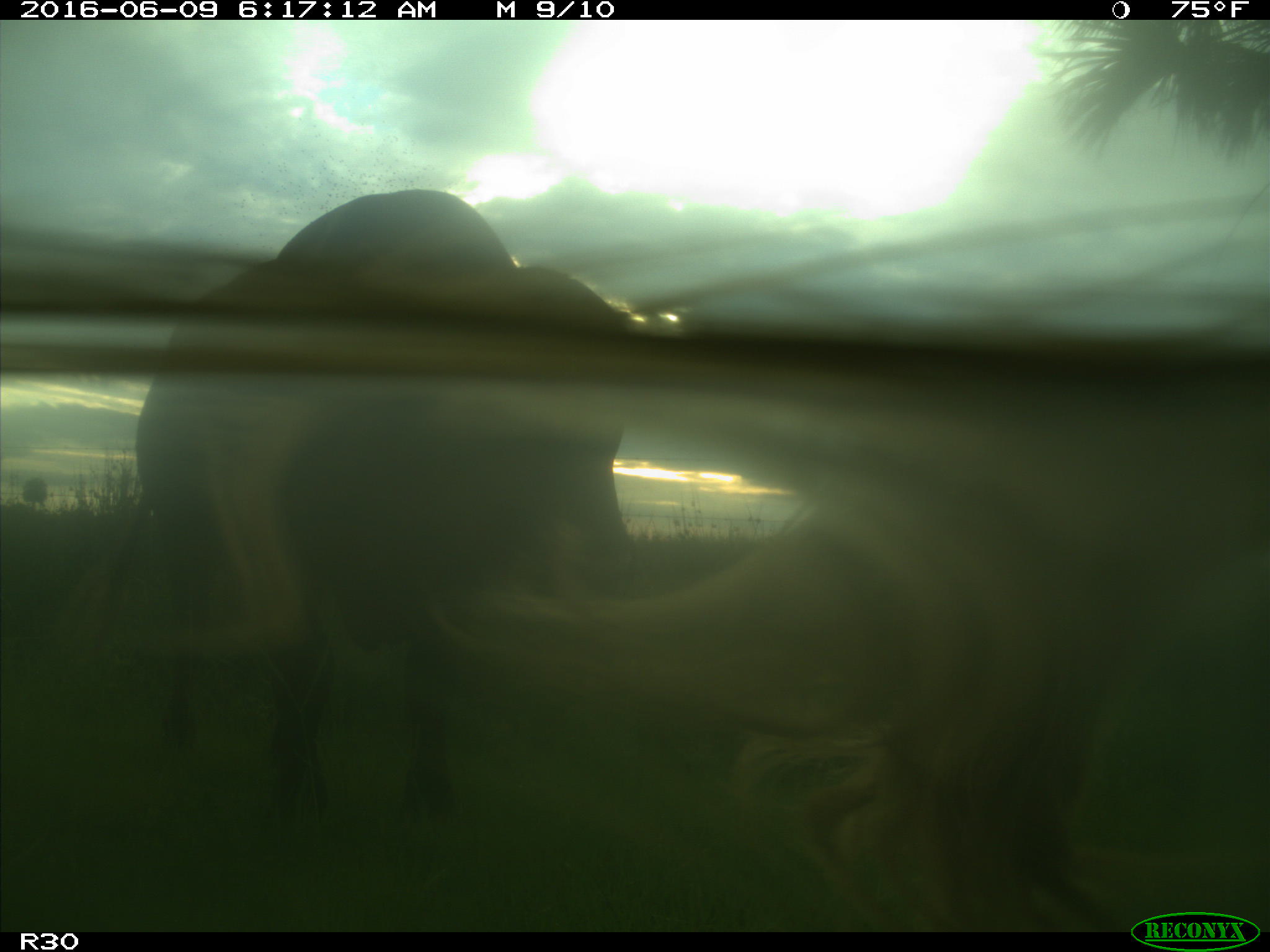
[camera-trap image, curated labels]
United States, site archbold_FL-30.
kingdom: Animalia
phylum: Chordata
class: Mammalia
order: Artiodactyla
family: Bovidae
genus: Bos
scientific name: Bos taurus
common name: domestic cow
Bos taurus (domestic cow).